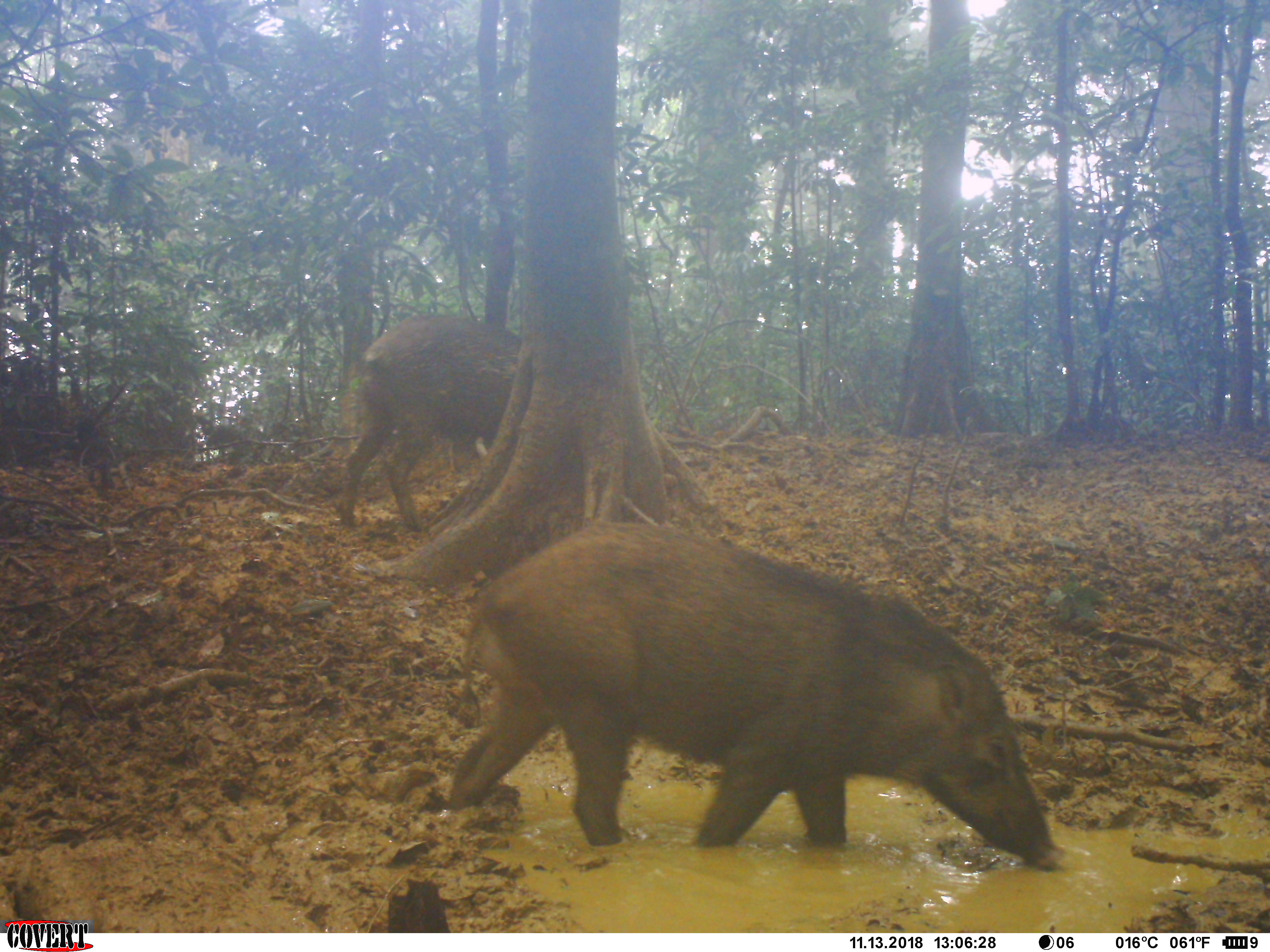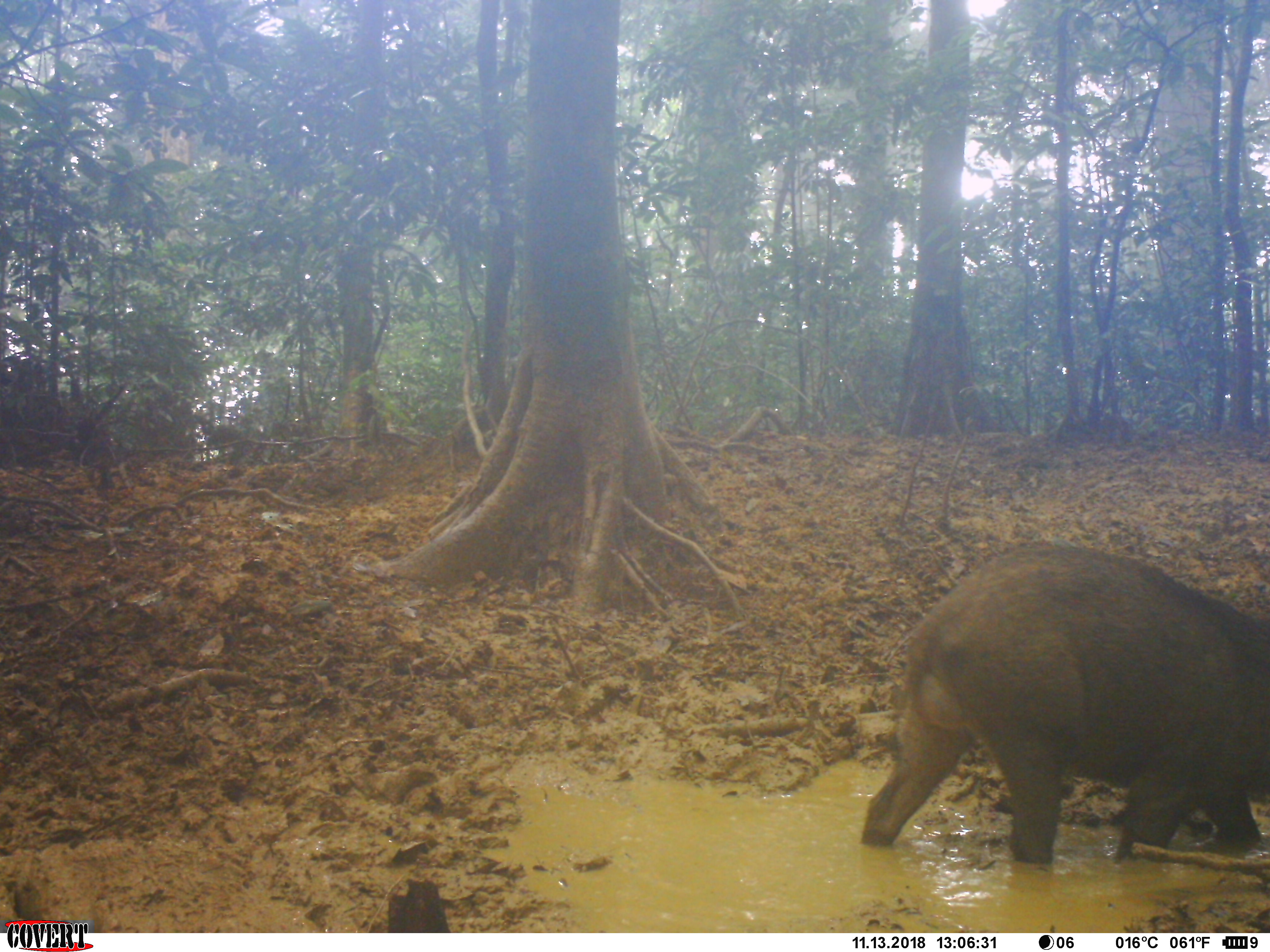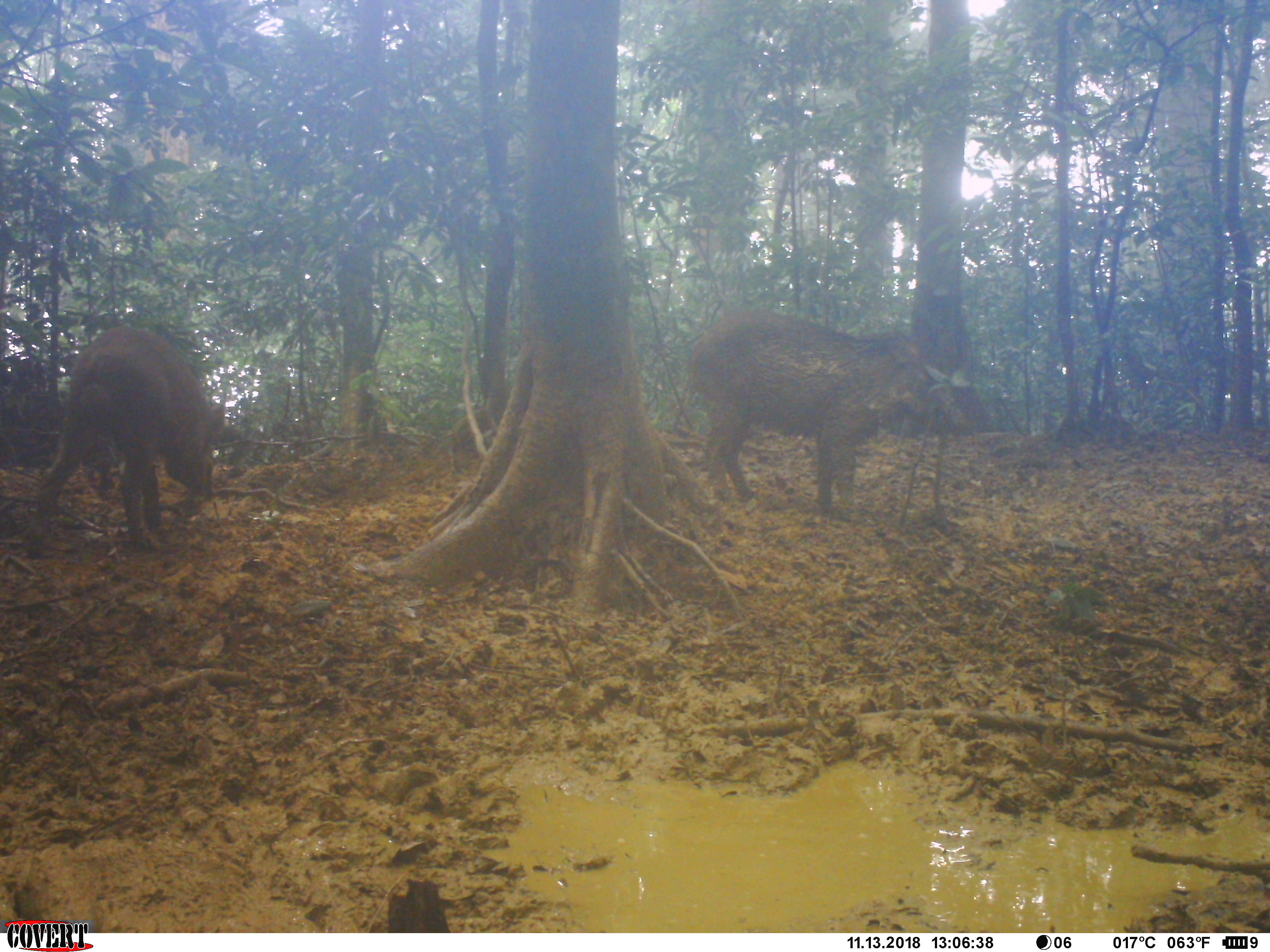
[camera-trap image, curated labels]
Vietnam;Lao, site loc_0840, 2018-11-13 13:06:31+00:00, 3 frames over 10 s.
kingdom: Animalia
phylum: Chordata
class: Mammalia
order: Artiodactyla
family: Suidae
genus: Sus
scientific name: Sus scrofa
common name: eurasian wild pig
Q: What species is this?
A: Eurasian wild pig (Sus scrofa).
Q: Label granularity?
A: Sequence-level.